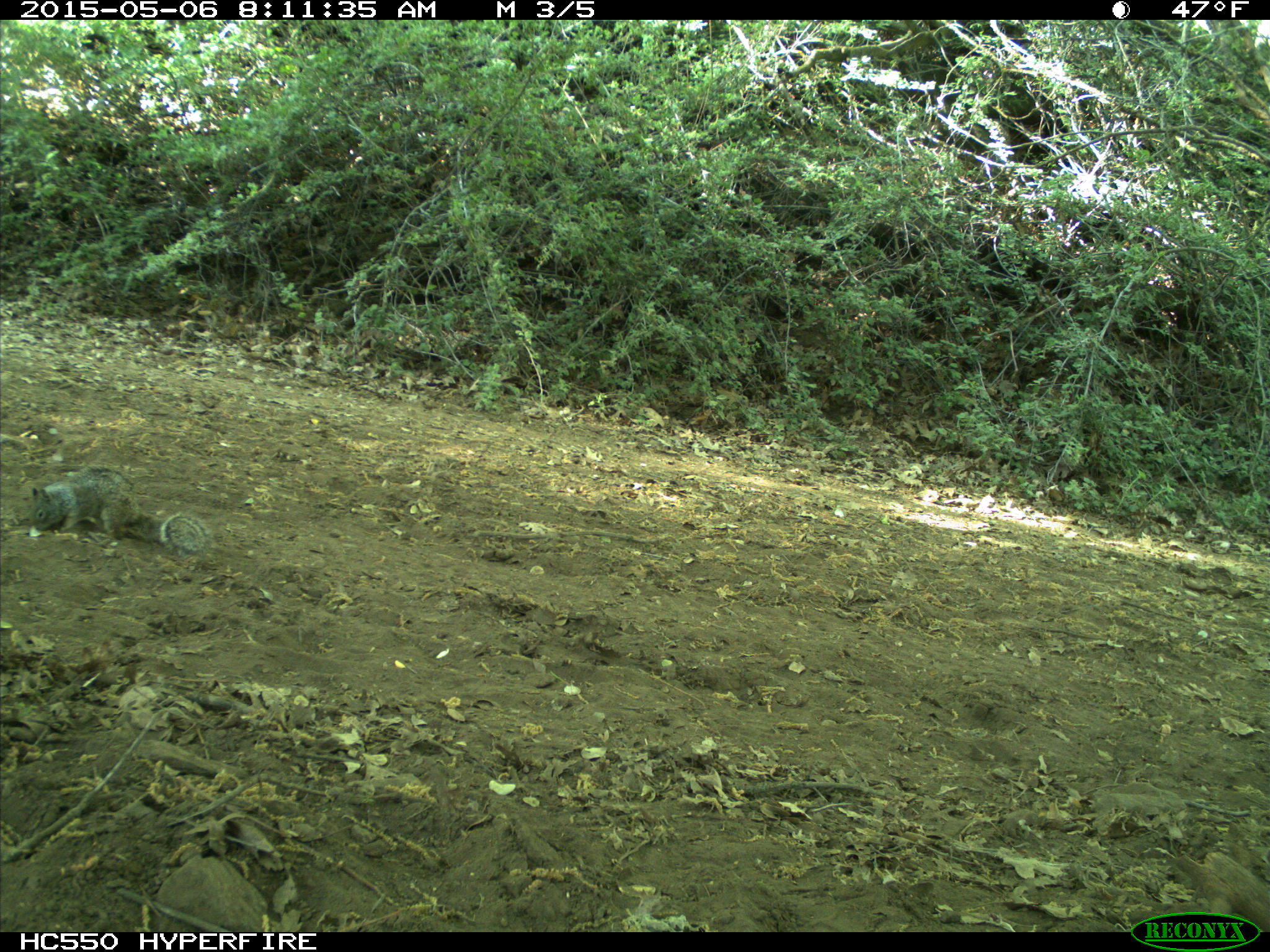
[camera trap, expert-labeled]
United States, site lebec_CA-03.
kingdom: Animalia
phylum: Chordata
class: Mammalia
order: Rodentia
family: Sciuridae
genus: Otospermophilus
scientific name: Otospermophilus beecheyi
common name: california ground squirrel